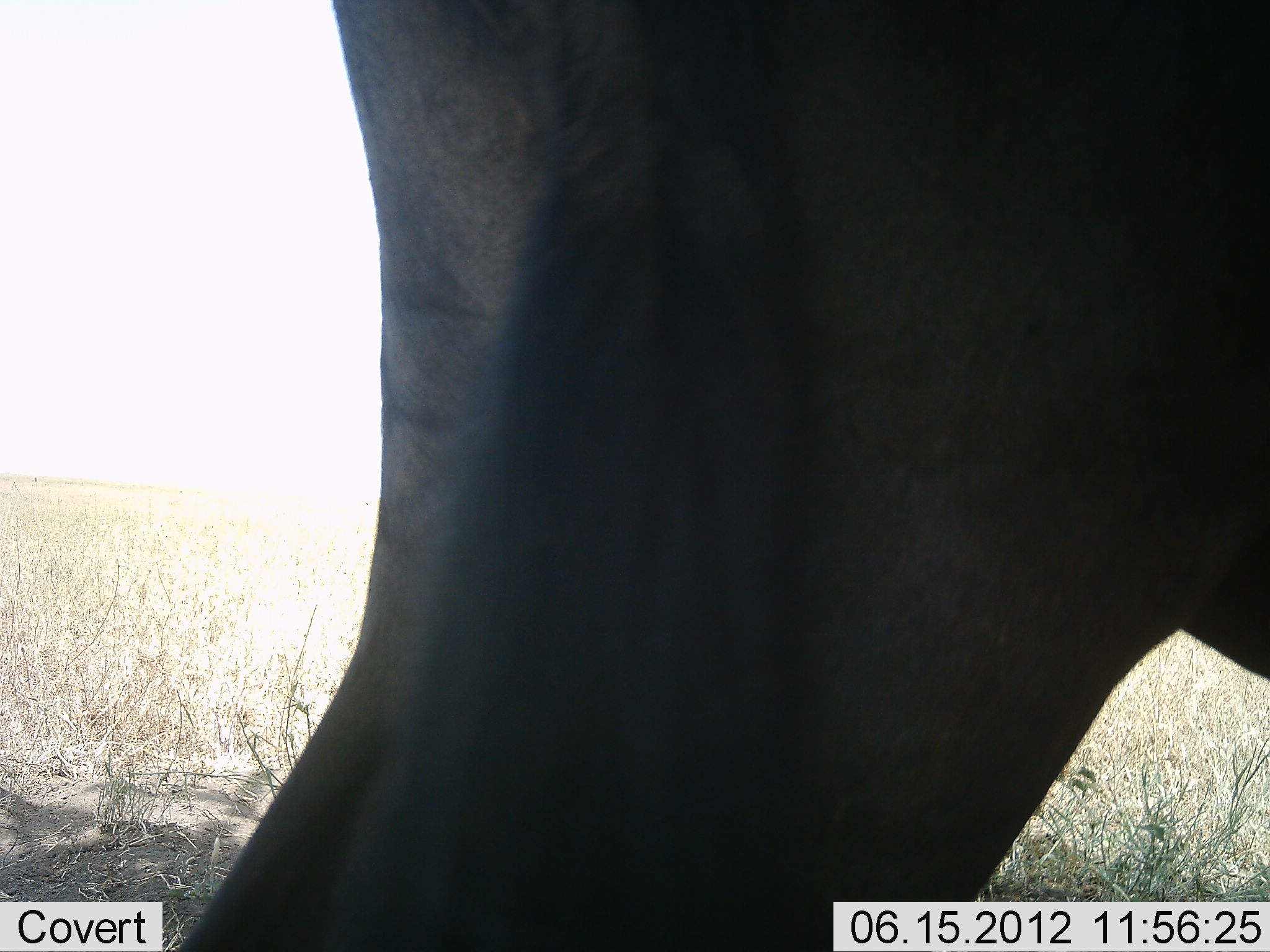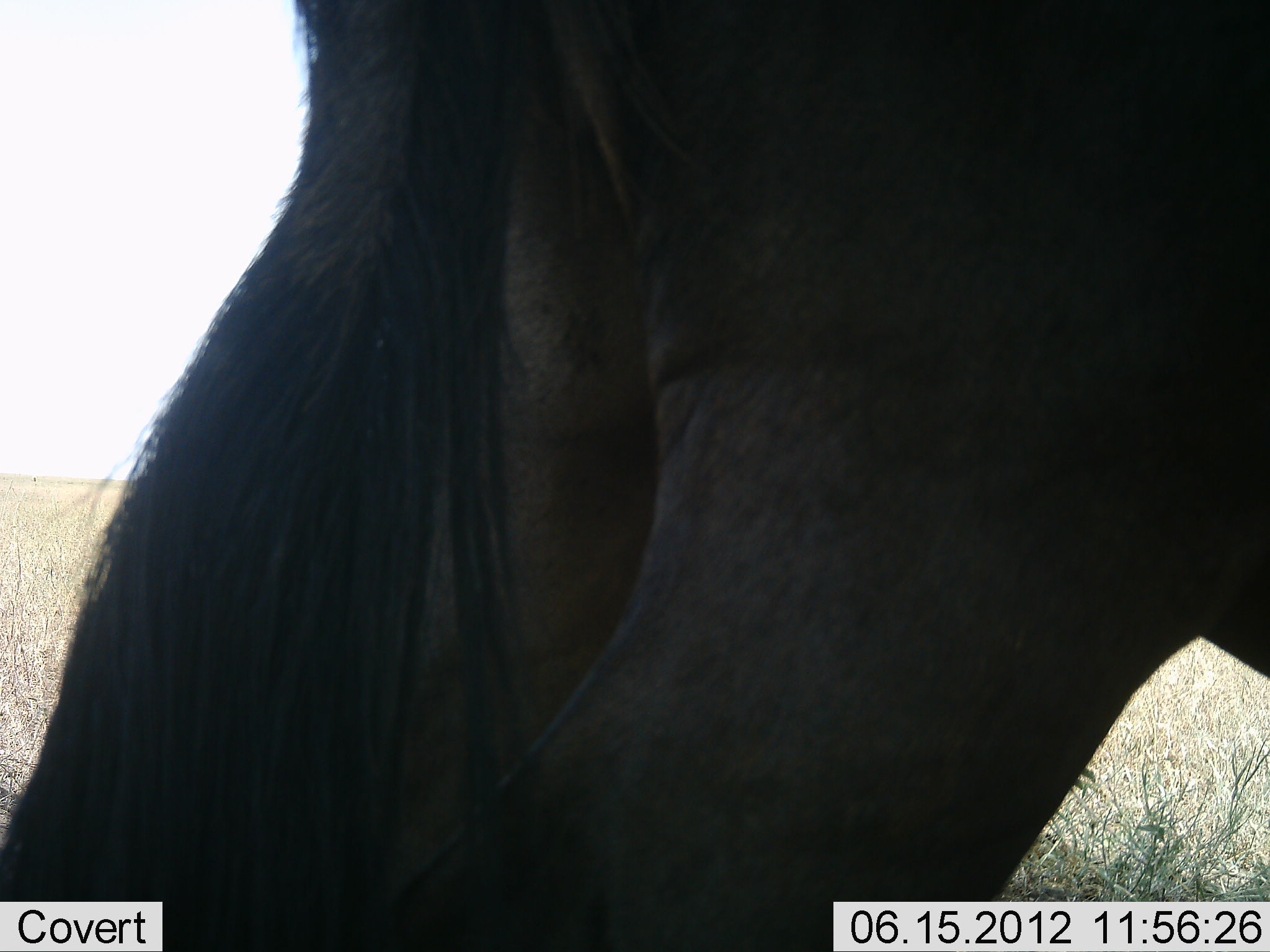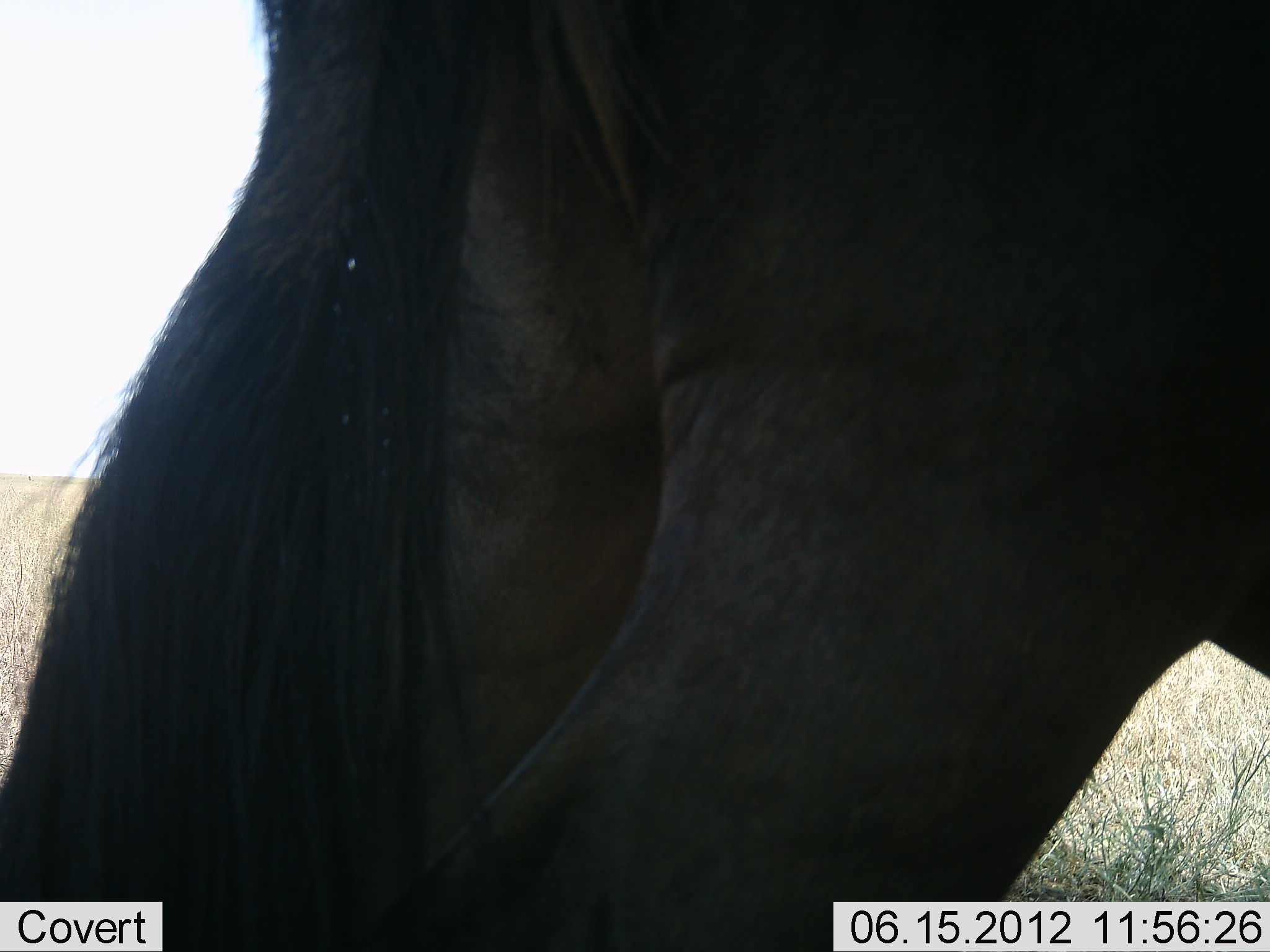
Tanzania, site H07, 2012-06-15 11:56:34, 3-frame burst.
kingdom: Animalia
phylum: Chordata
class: Mammalia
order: Artiodactyla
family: Bovidae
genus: Connochaetes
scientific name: Connochaetes taurinus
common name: blue wildebeest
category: wildebeest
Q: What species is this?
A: Wildebeest (blue wildebeest) (Connochaetes taurinus).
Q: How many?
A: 1.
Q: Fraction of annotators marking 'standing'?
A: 100%.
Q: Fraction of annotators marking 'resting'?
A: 0%.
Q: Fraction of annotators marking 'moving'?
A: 0%.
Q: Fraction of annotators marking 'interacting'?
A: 0%.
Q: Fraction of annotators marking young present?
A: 0%.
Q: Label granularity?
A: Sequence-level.